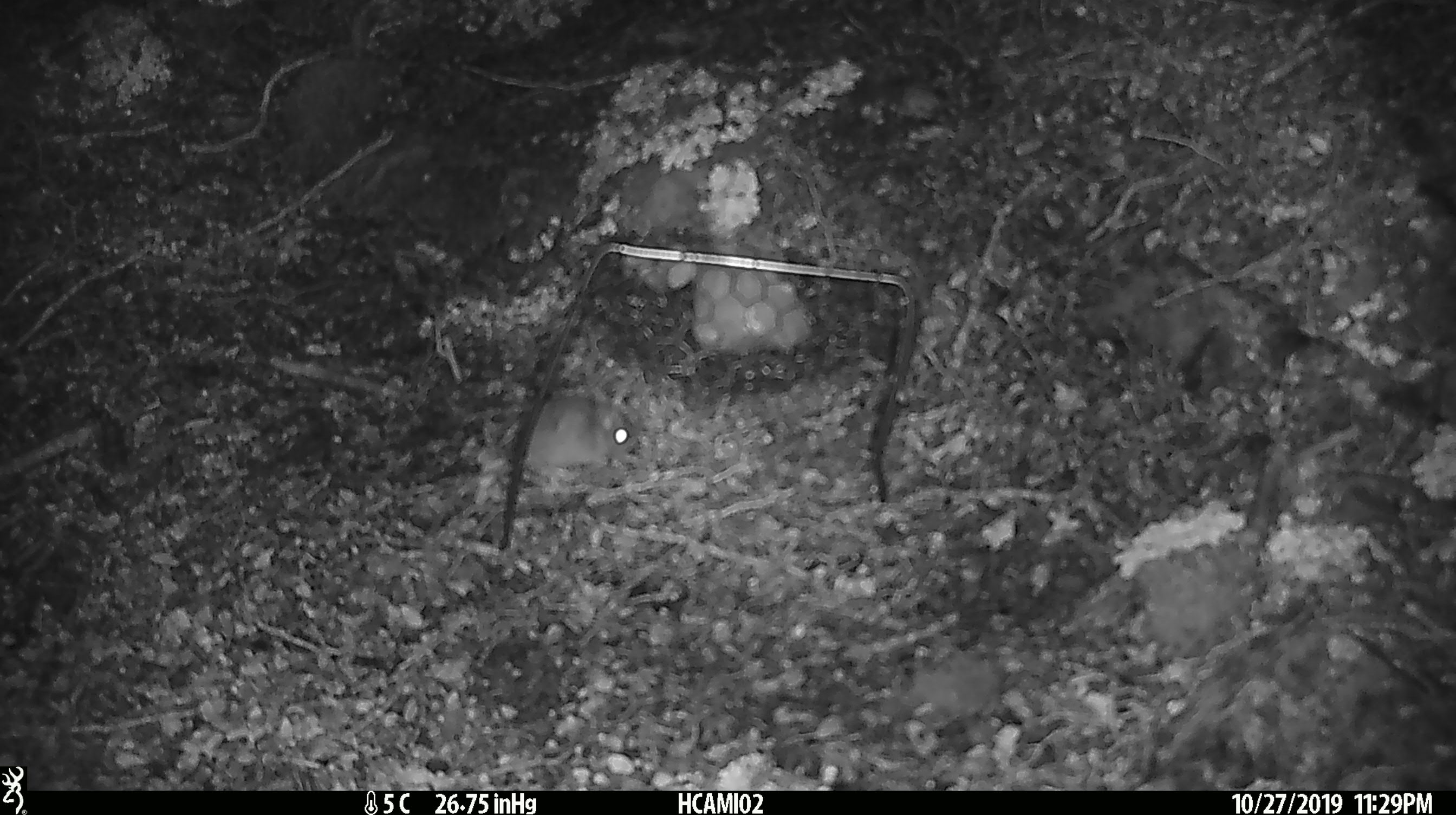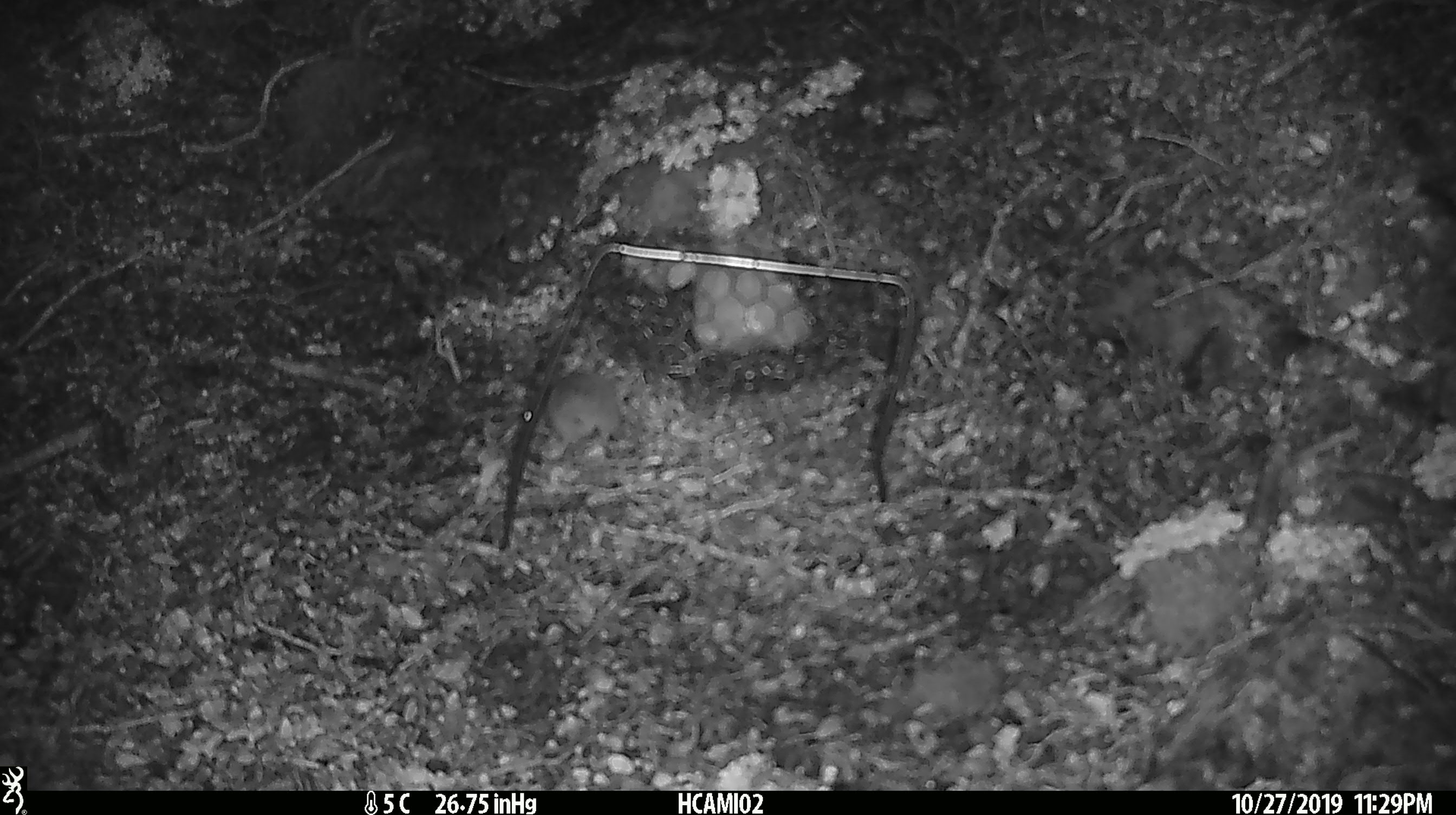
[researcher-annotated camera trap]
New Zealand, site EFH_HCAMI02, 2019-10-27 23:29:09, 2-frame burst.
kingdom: Animalia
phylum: Chordata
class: Mammalia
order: Rodentia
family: Muridae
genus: Mus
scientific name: Mus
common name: mouse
Mouse (Mus).